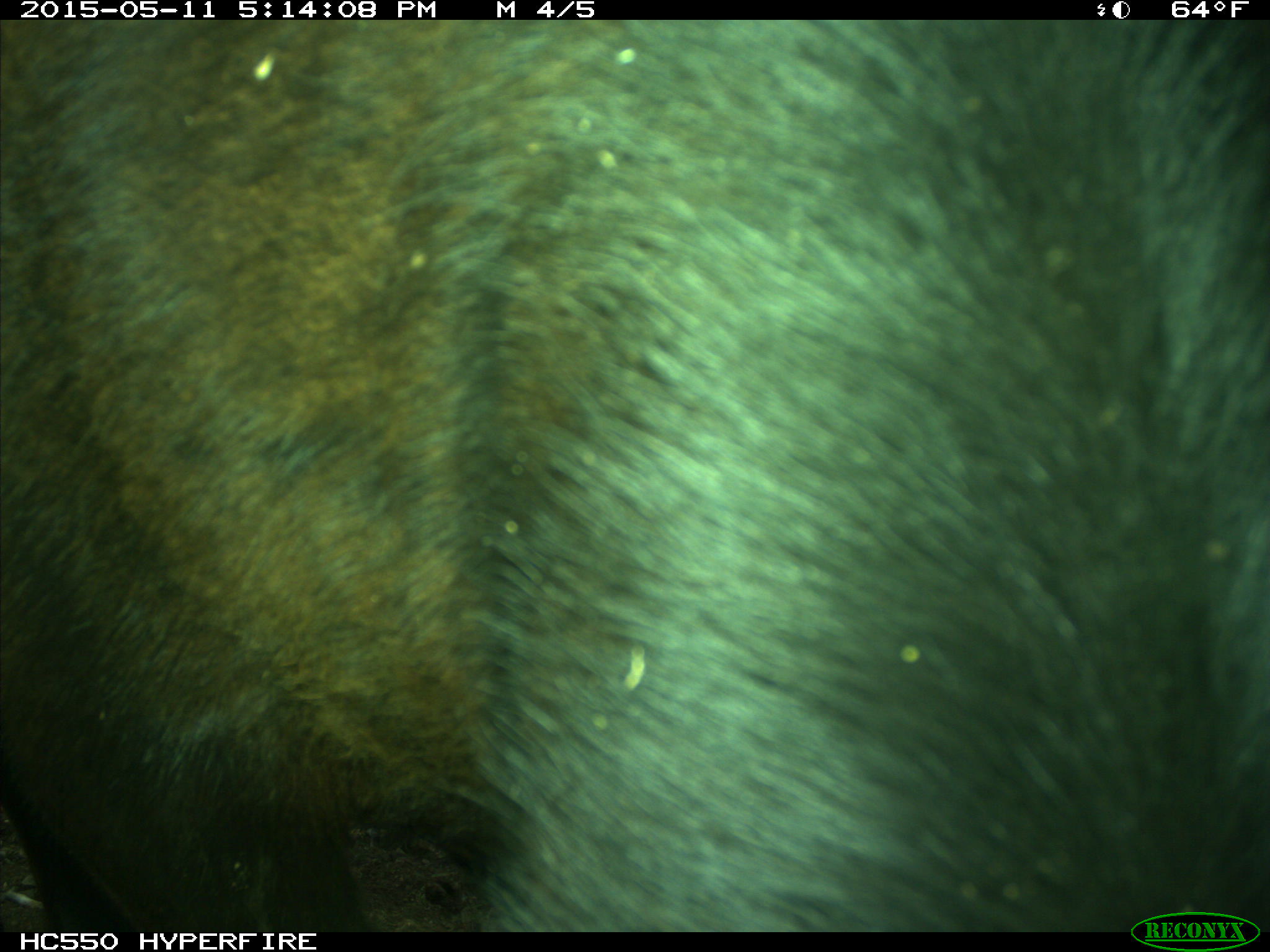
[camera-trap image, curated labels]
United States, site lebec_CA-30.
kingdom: Animalia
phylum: Chordata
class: Mammalia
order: Artiodactyla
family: Bovidae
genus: Bos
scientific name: Bos taurus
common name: domestic cow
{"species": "Bos taurus (domestic cow)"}